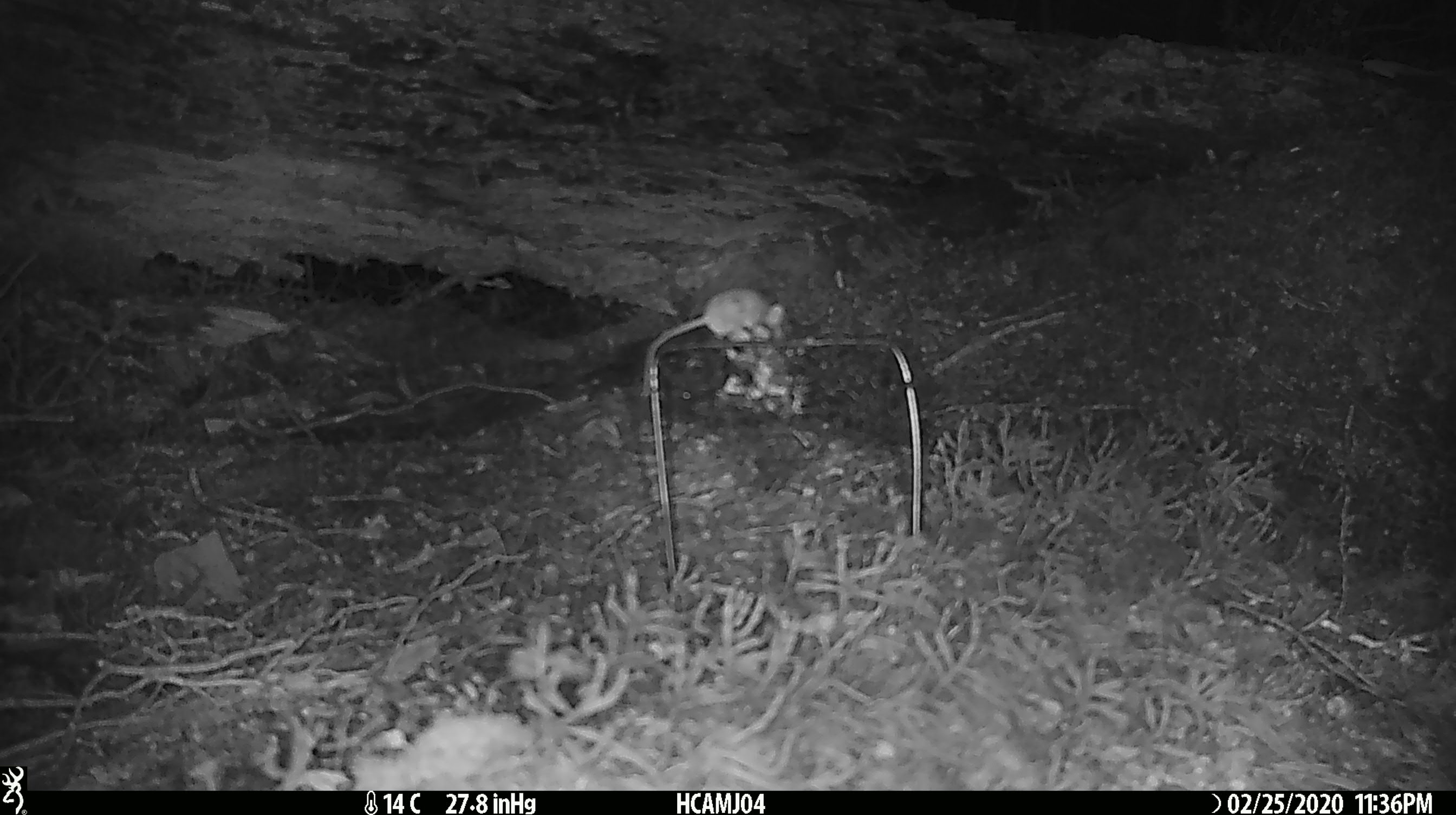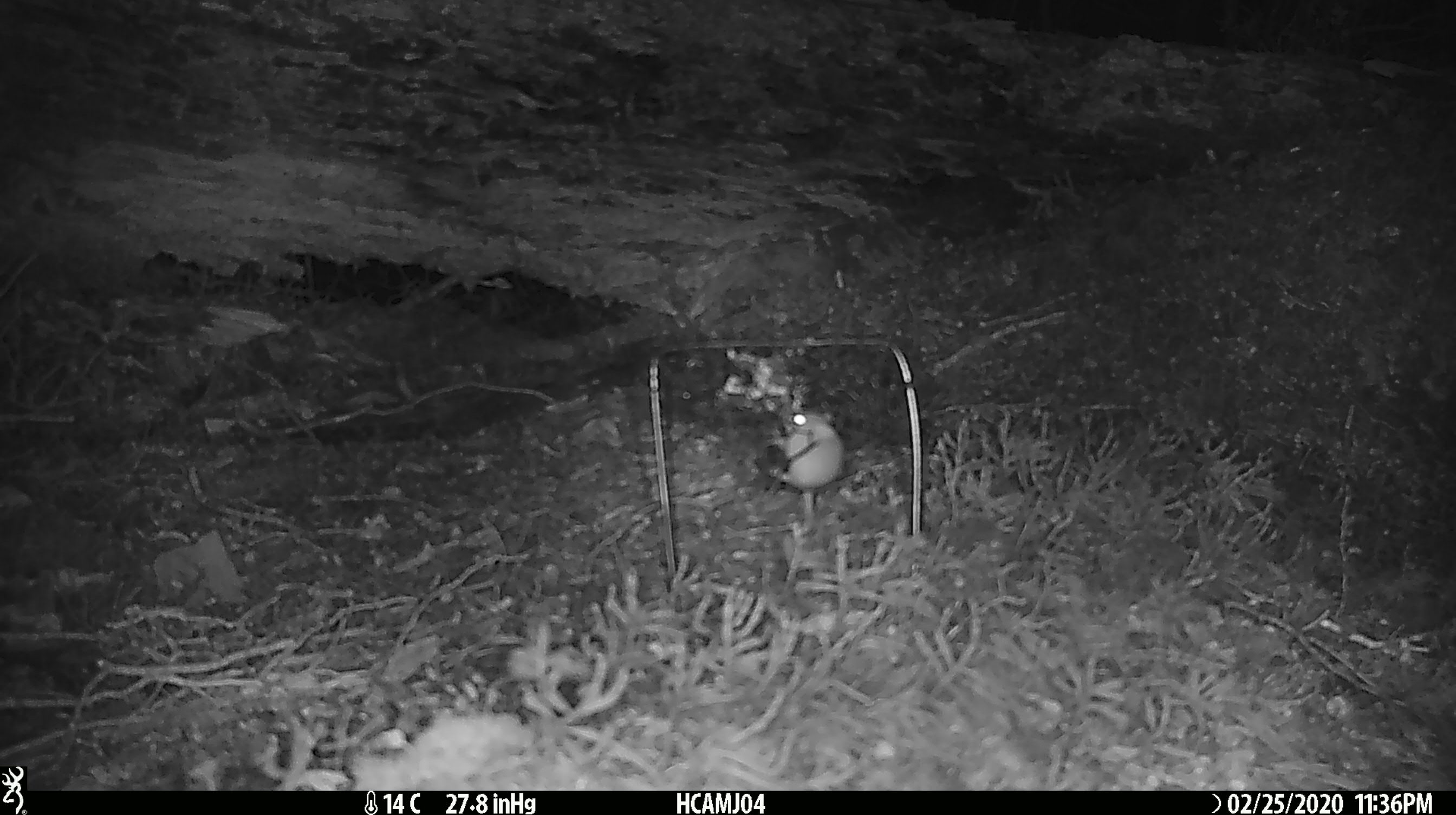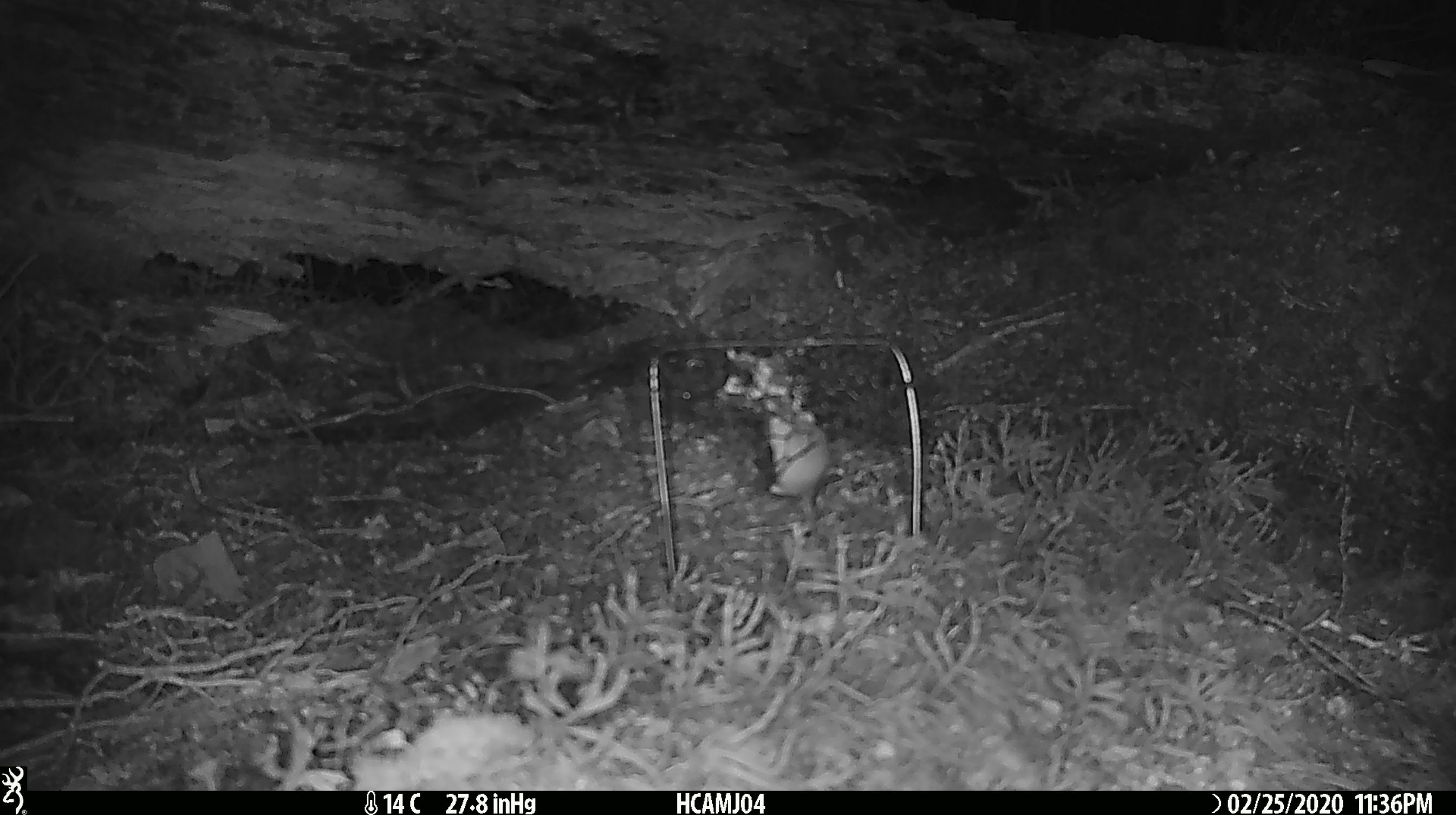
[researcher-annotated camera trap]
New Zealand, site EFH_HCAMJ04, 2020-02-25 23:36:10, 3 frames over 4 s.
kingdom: Animalia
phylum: Chordata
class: Mammalia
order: Rodentia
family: Muridae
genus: Mus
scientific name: Mus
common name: mouse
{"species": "mouse (Mus)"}